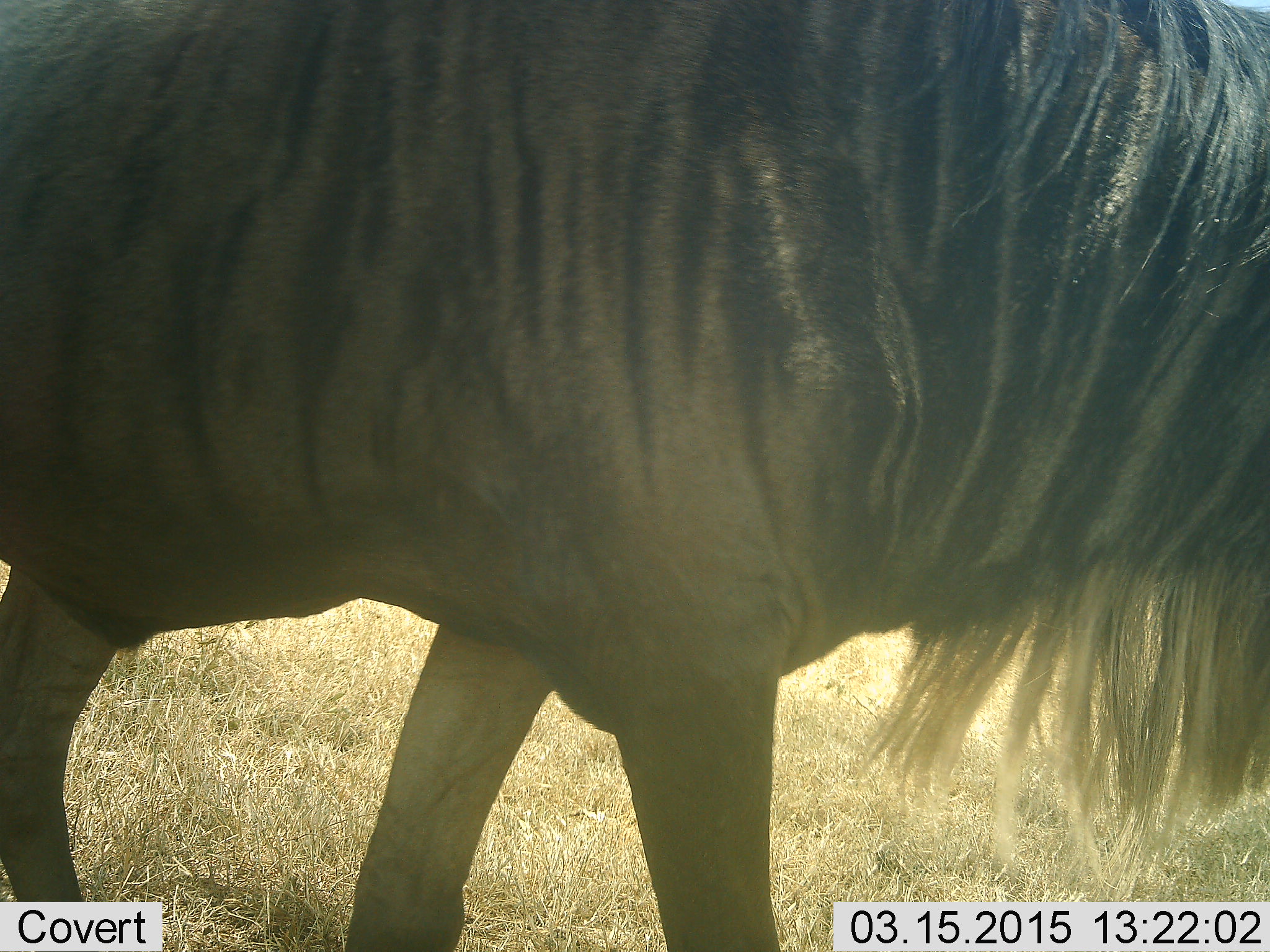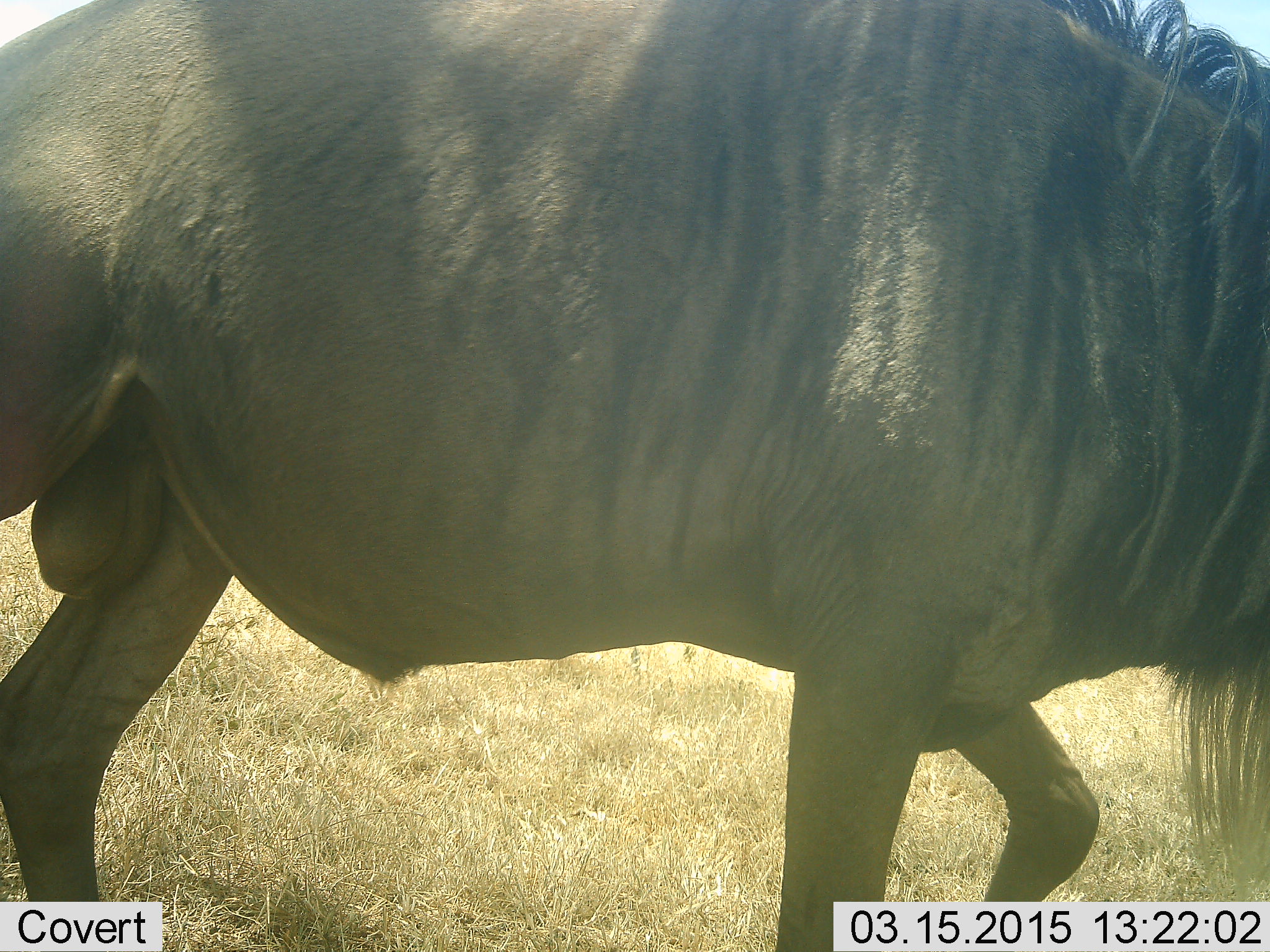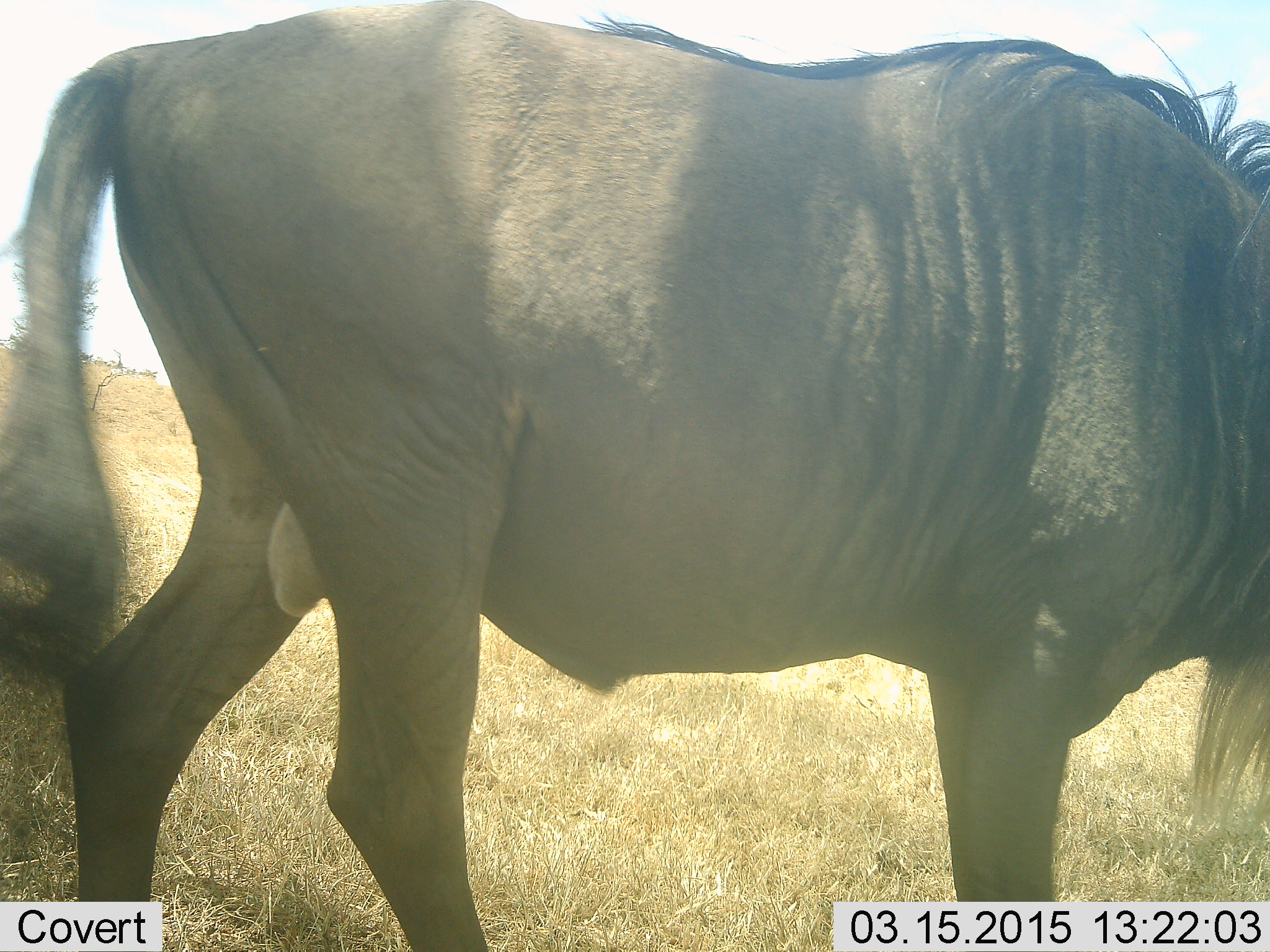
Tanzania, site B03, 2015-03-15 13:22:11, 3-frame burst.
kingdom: Animalia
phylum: Chordata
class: Mammalia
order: Artiodactyla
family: Bovidae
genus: Connochaetes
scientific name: Connochaetes taurinus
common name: blue wildebeest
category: wildebeest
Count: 1.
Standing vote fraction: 0%.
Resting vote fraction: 0%.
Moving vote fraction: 100%.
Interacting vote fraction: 0%.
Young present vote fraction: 0%.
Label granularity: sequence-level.